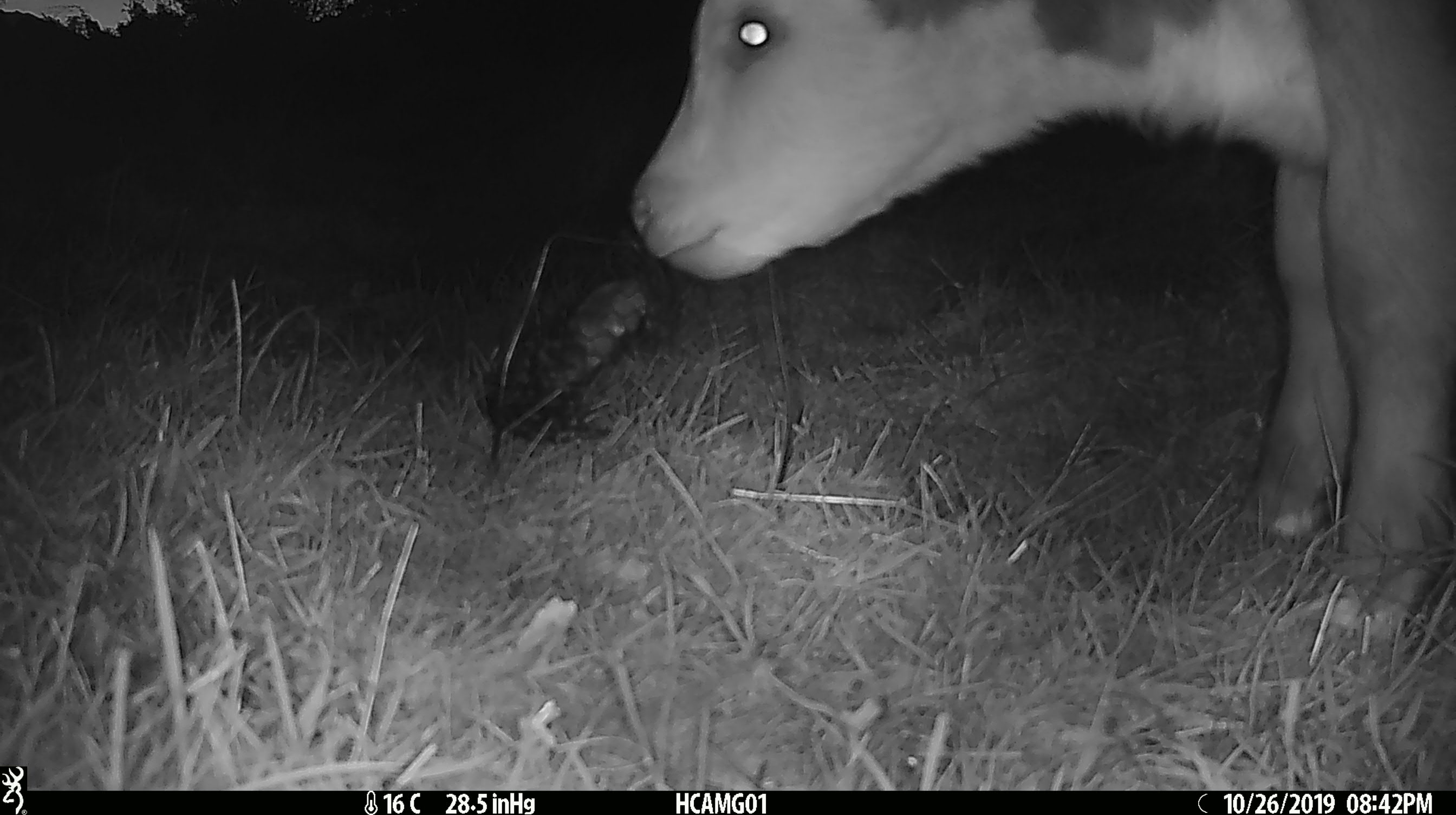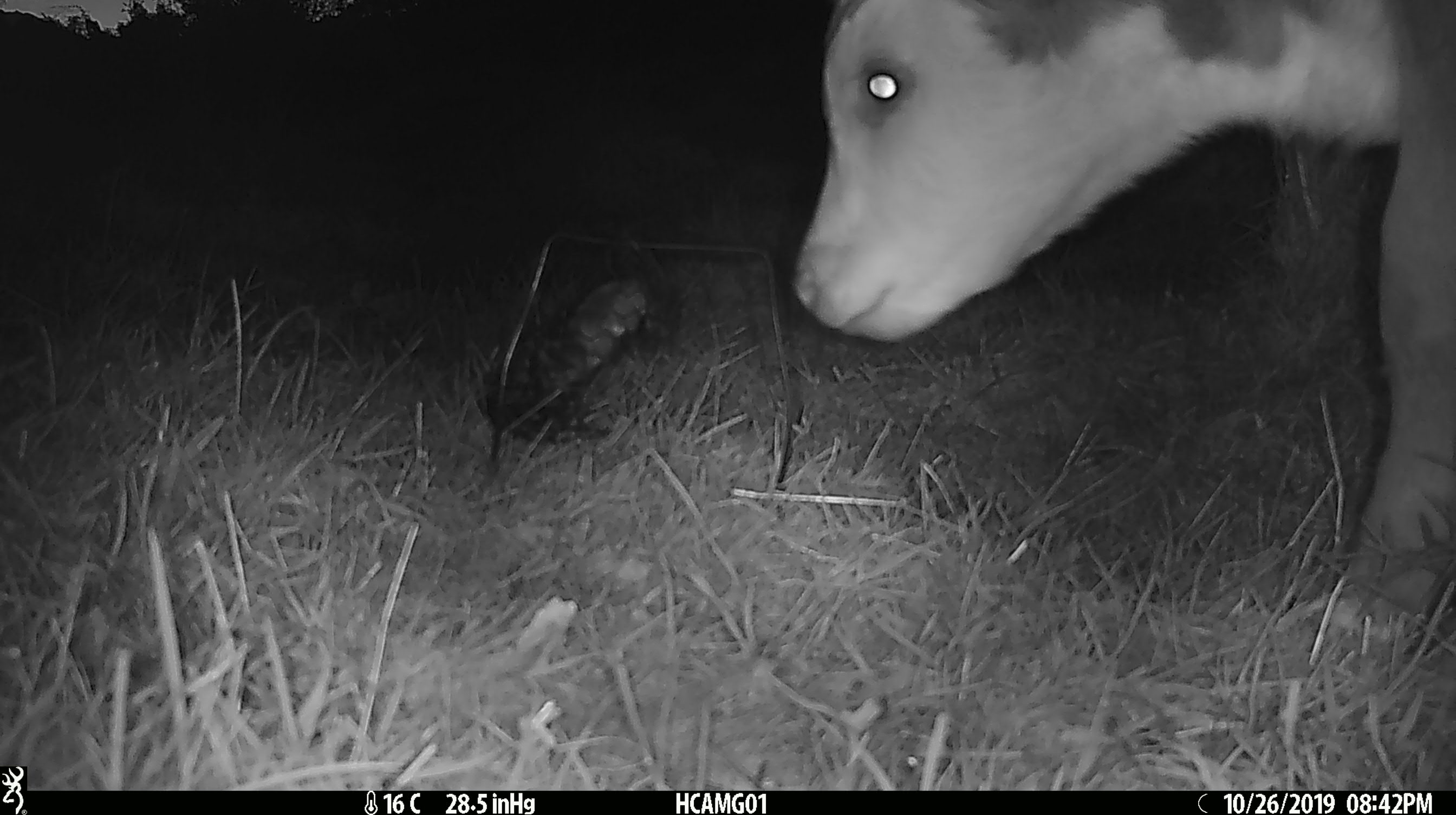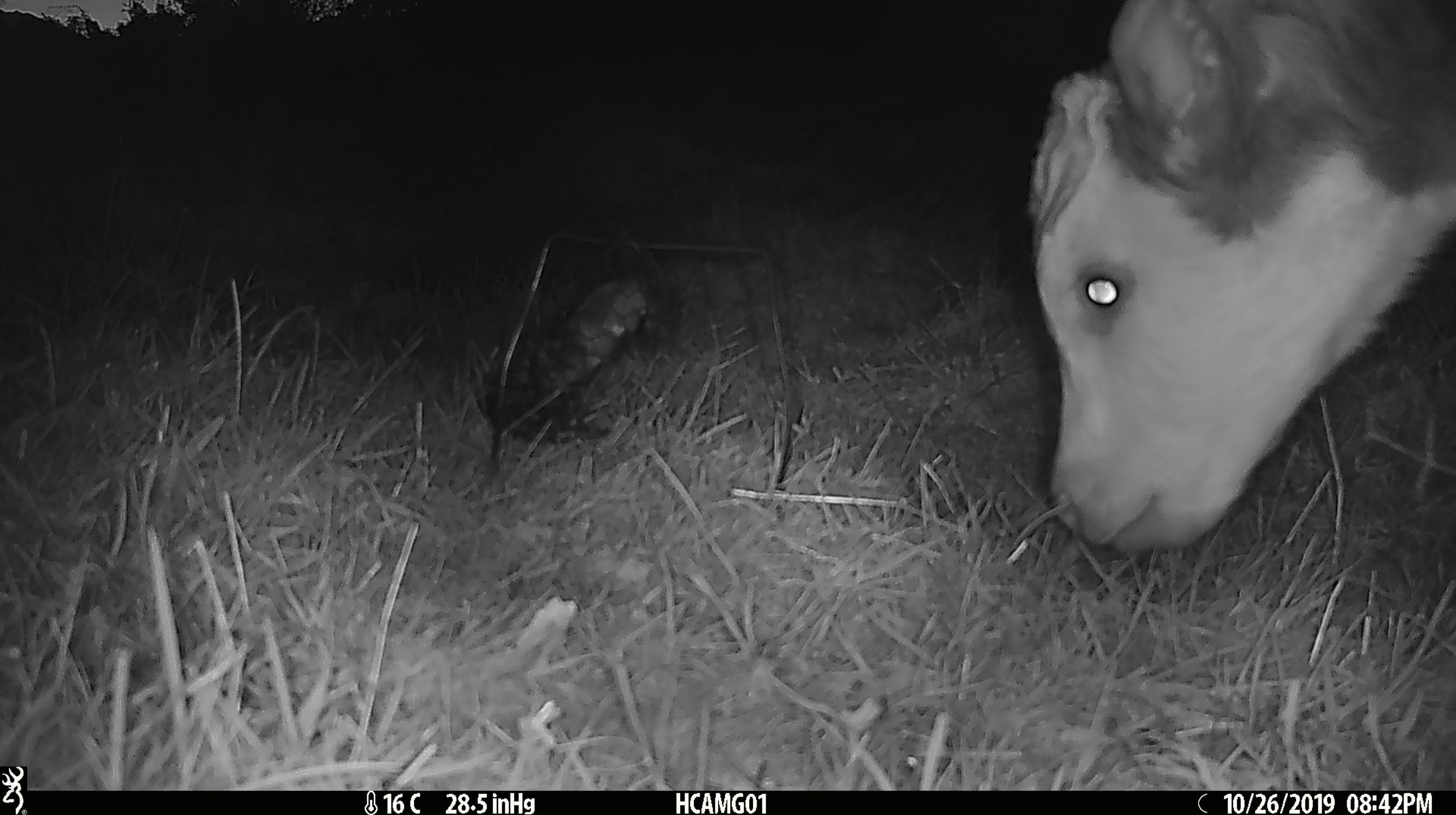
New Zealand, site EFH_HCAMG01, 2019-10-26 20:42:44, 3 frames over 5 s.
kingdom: Animalia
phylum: Chordata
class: Mammalia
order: Artiodactyla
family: Bovidae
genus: Bos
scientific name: Bos taurus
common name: domestic cow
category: cow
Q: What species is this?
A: Cow (domestic cow) (Bos taurus).